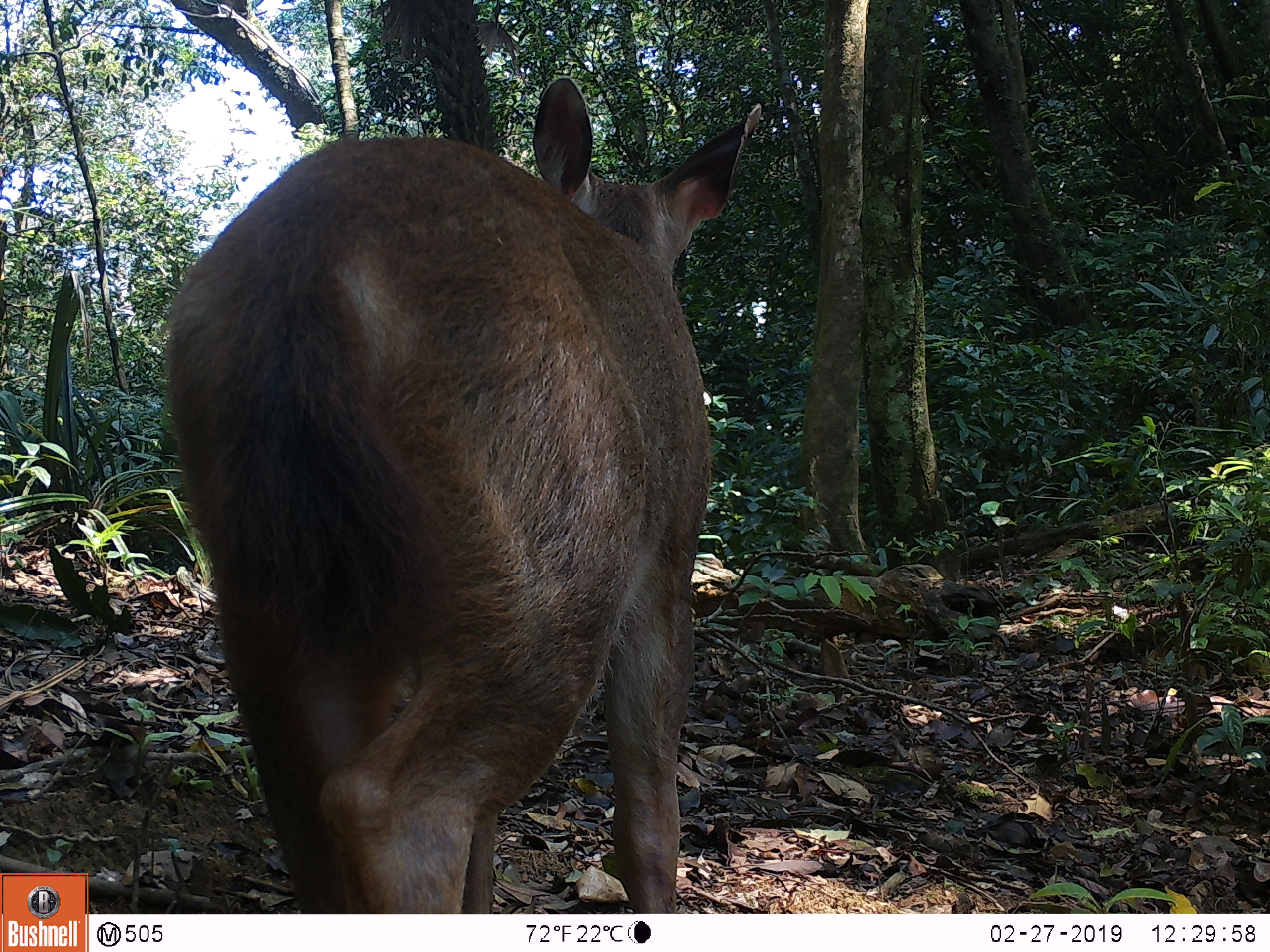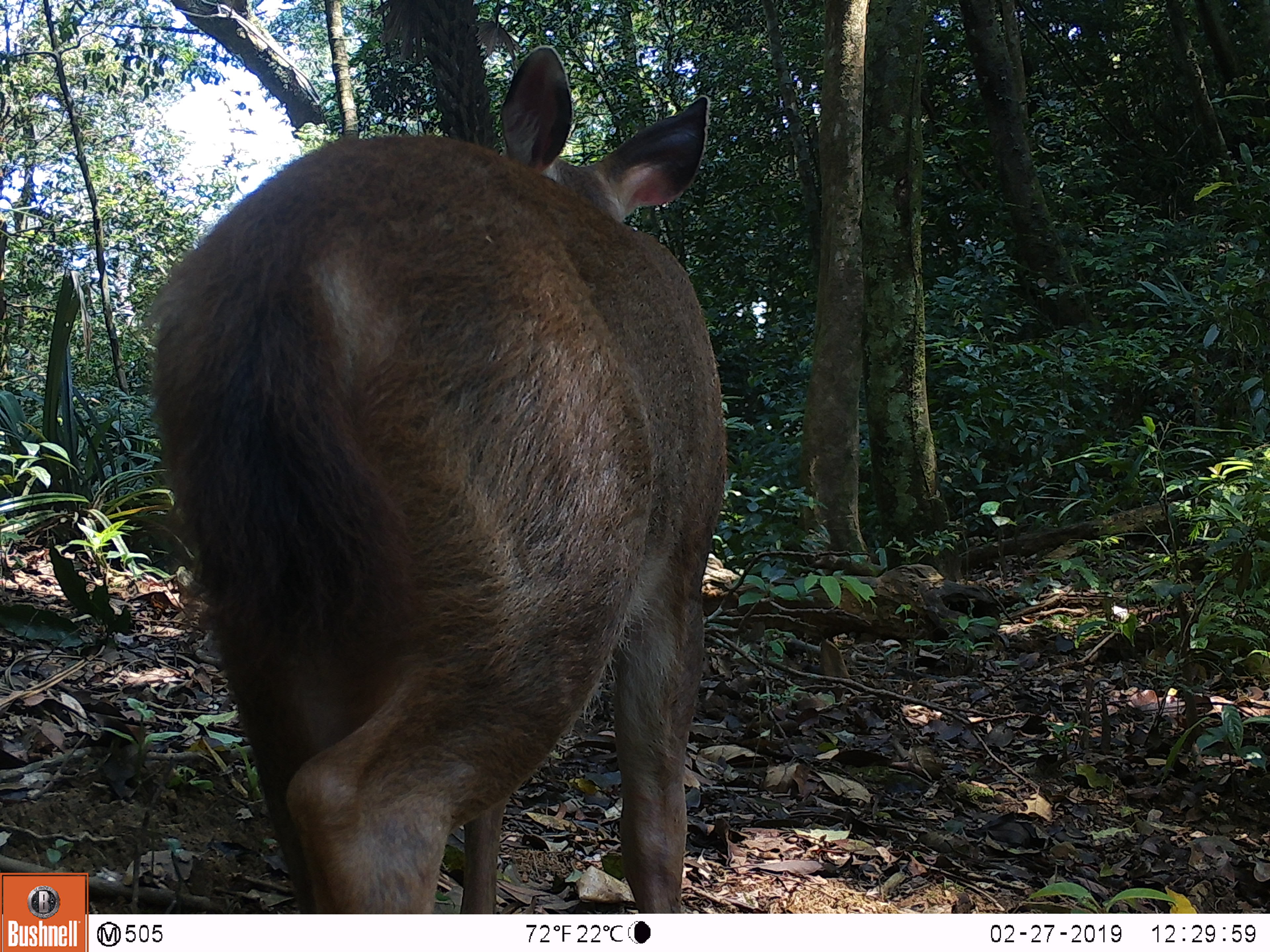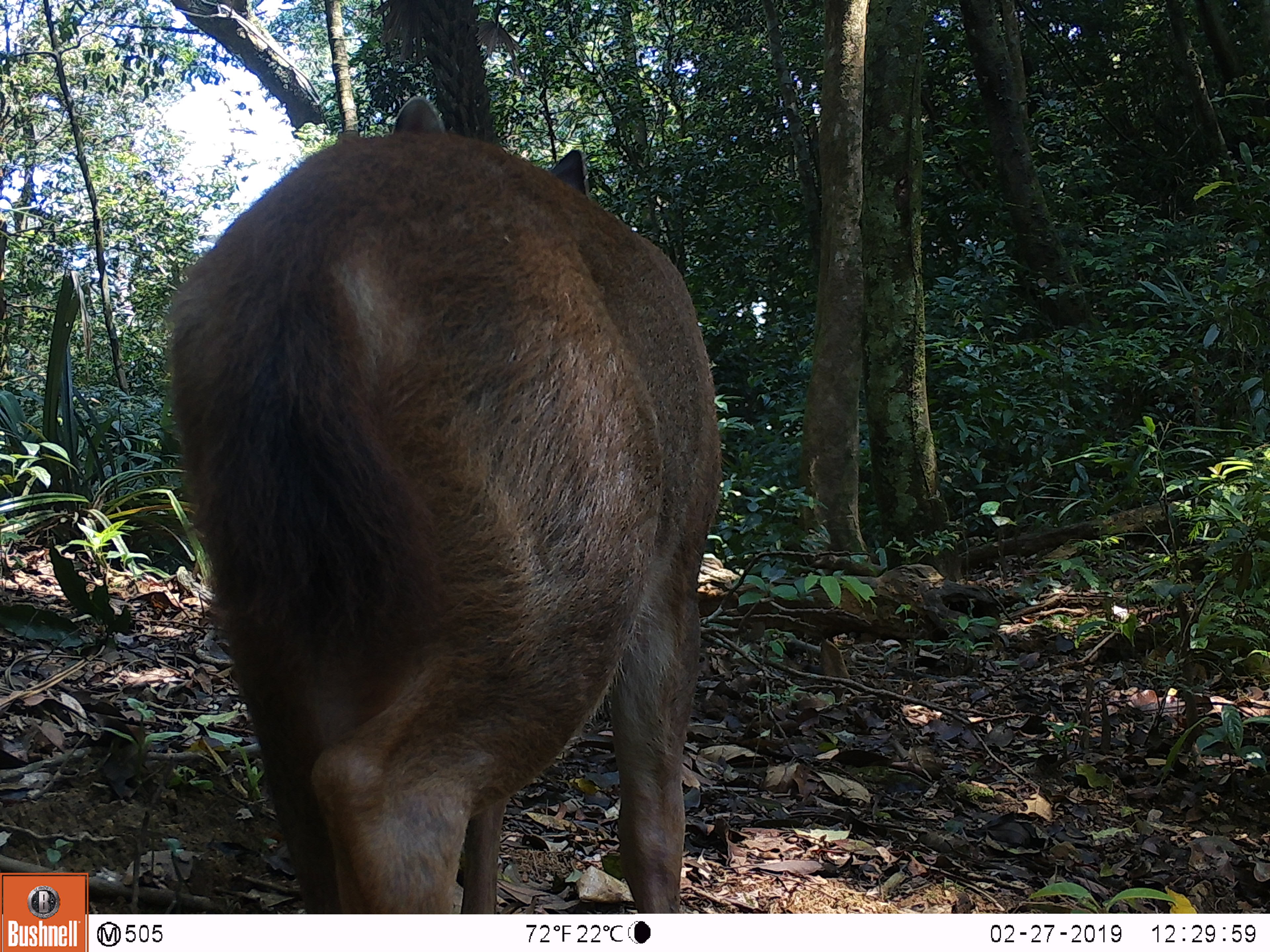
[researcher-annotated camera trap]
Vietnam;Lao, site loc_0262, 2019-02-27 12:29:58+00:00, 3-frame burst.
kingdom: Animalia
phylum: Chordata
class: Mammalia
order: Artiodactyla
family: Cervidae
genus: Rusa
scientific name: Rusa unicolor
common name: sambar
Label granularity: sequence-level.